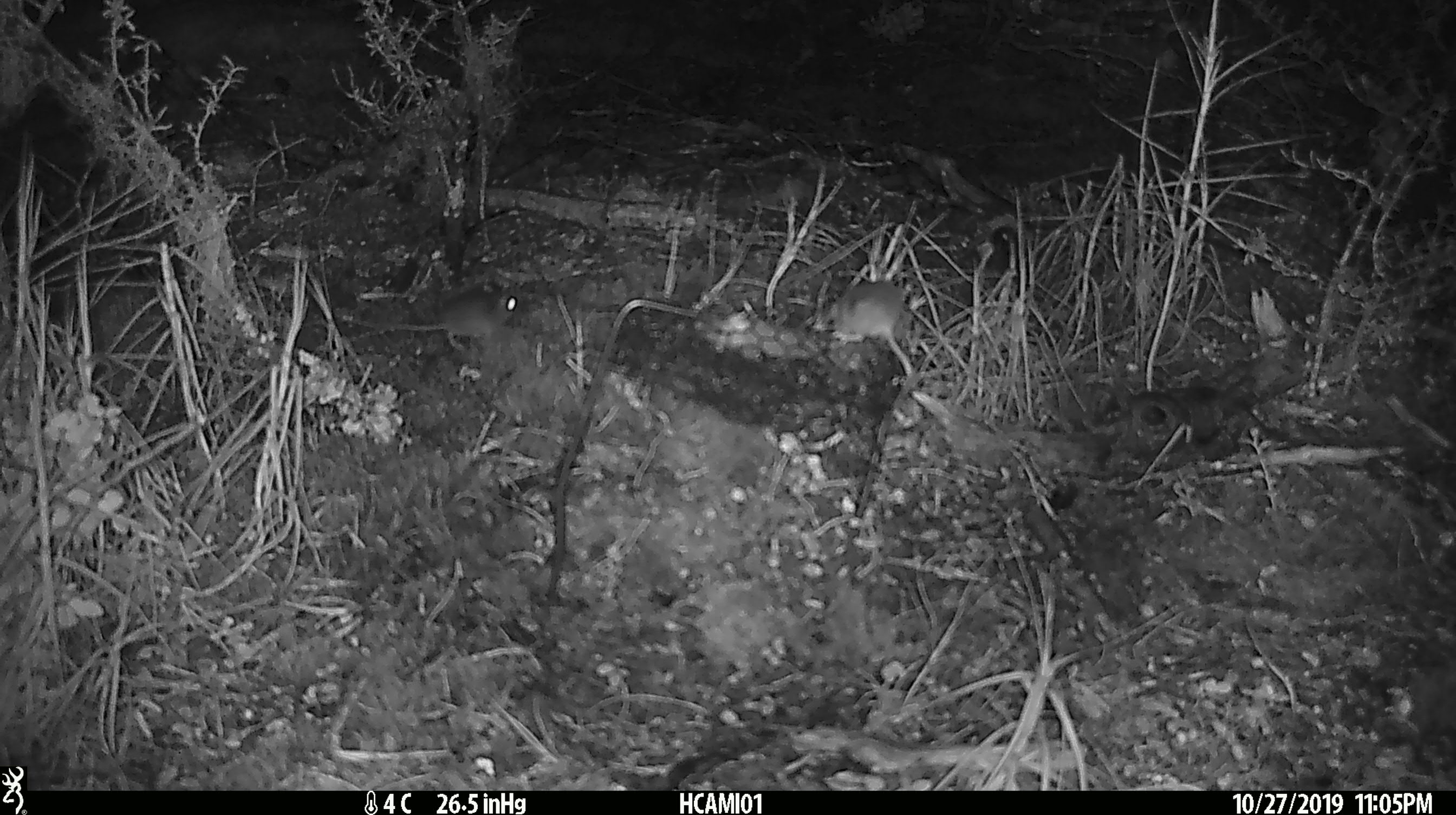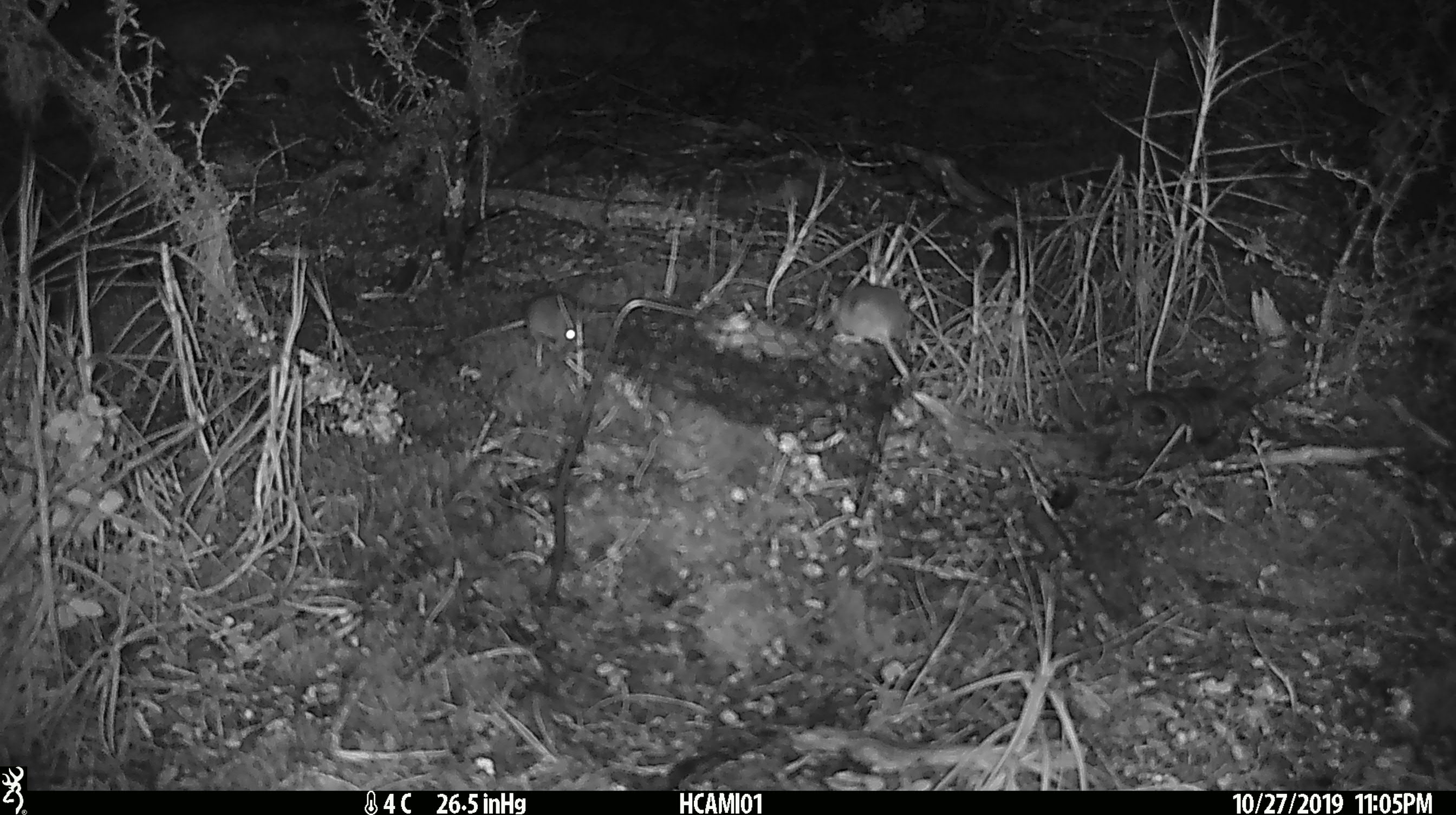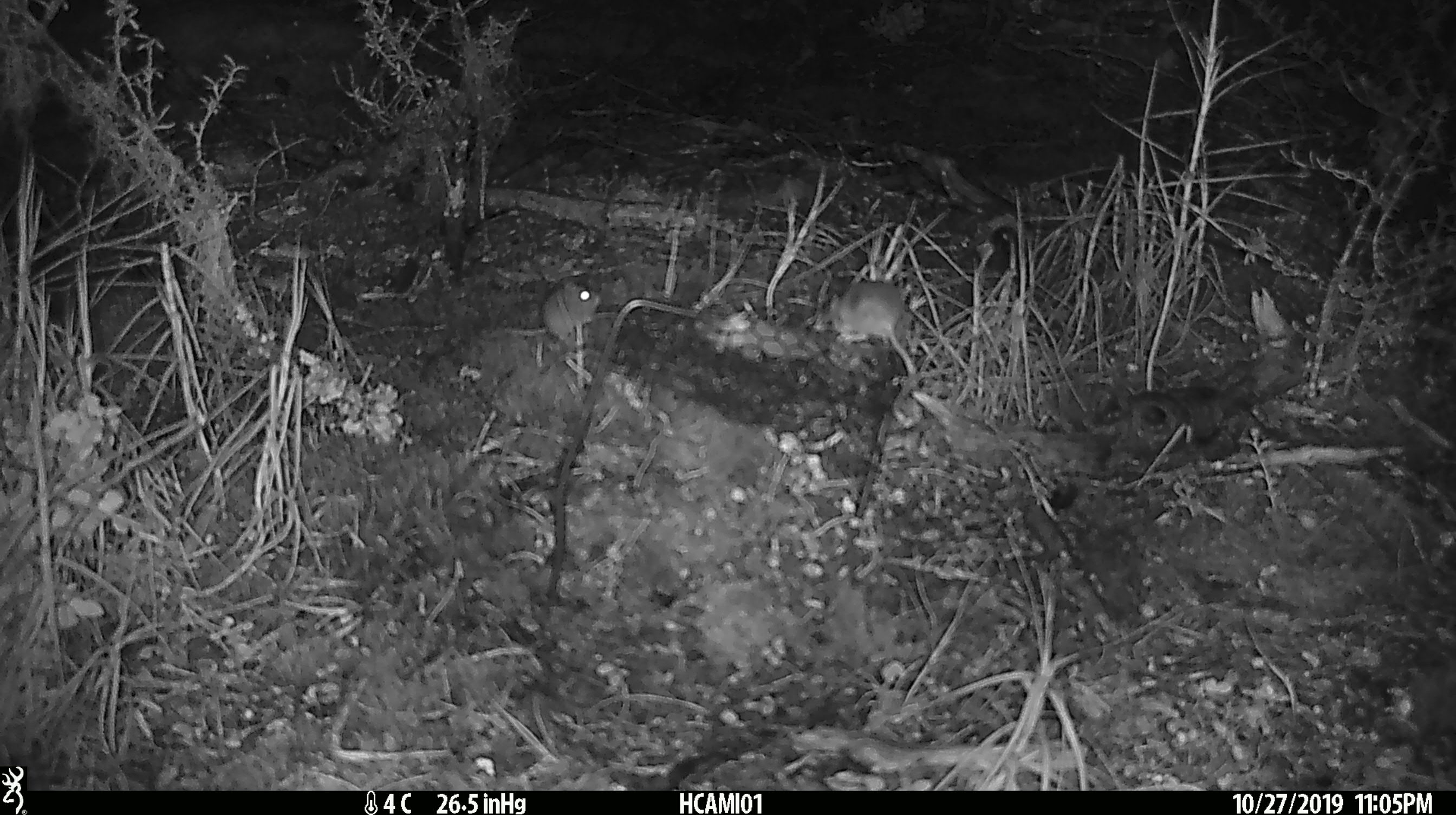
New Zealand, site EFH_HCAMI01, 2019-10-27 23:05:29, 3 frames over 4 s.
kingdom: Animalia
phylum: Chordata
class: Mammalia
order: Rodentia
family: Muridae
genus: Mus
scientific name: Mus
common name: mouse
Mouse (Mus).